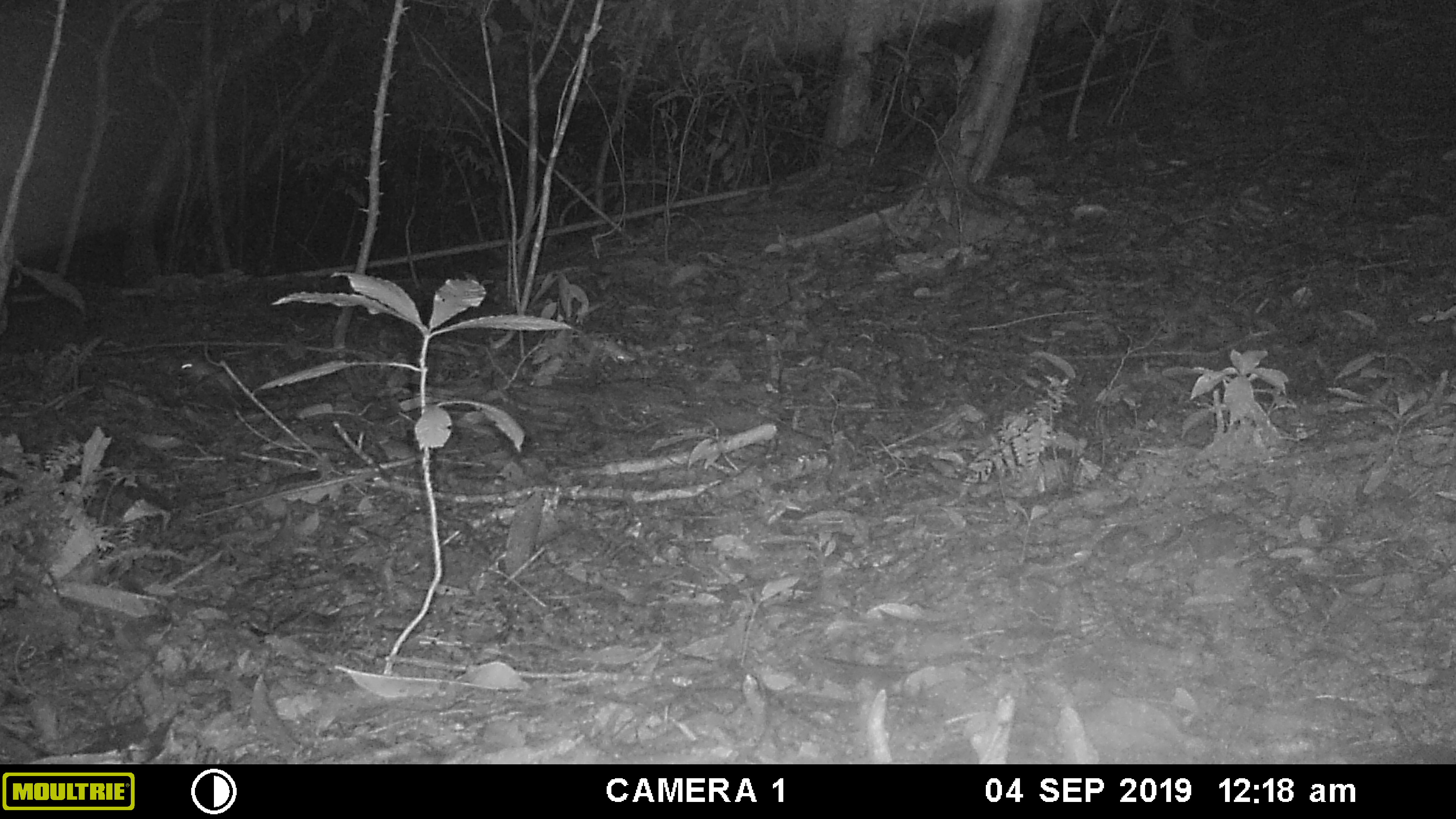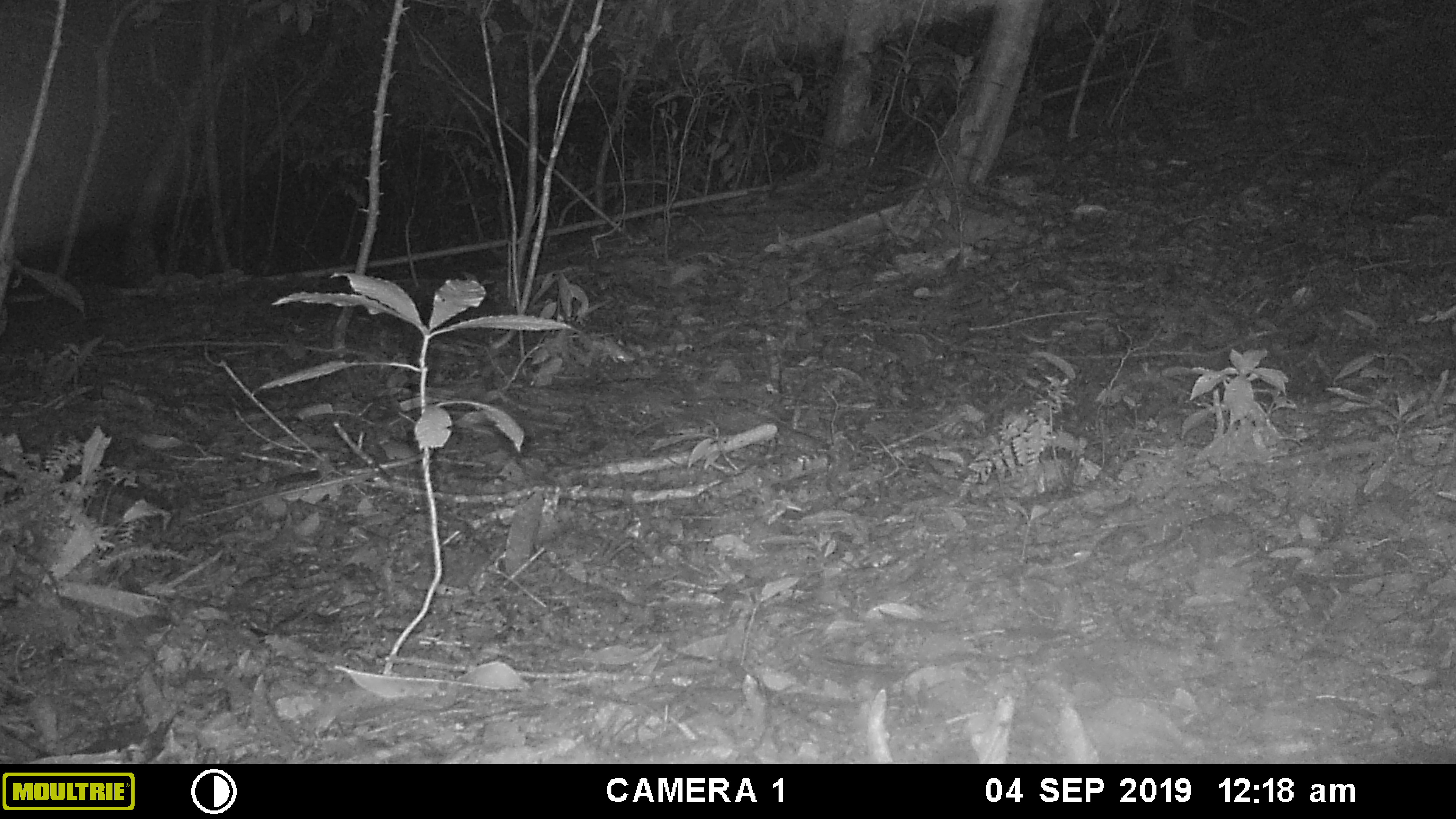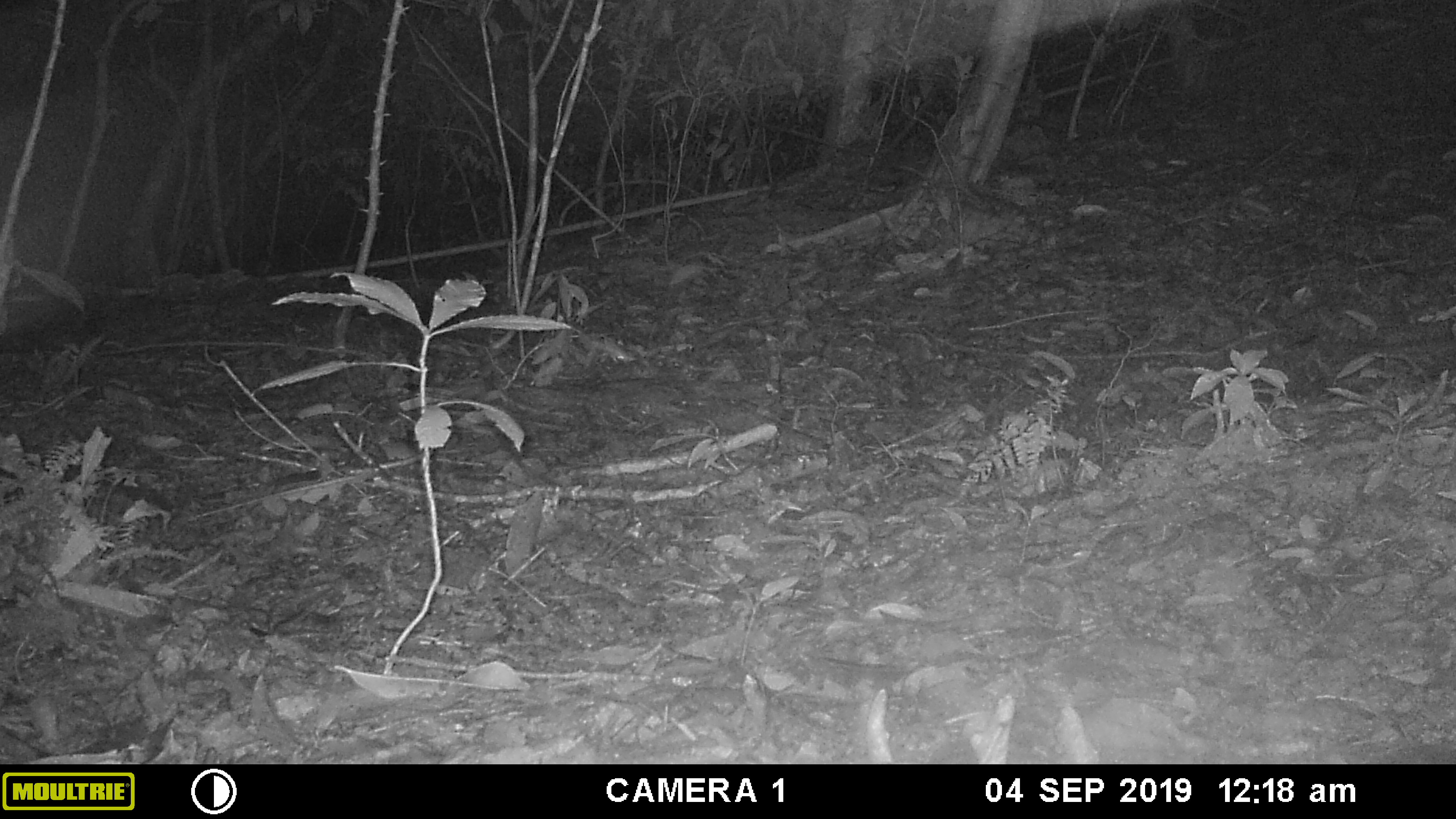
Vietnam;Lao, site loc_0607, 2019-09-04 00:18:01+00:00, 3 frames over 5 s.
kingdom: Animalia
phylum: Chordata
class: Mammalia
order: Rodentia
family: Muridae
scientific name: Muridae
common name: old-world mice and rats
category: unidentified murid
Unidentified murid (old-world mice and rats) (Muridae). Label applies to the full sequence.